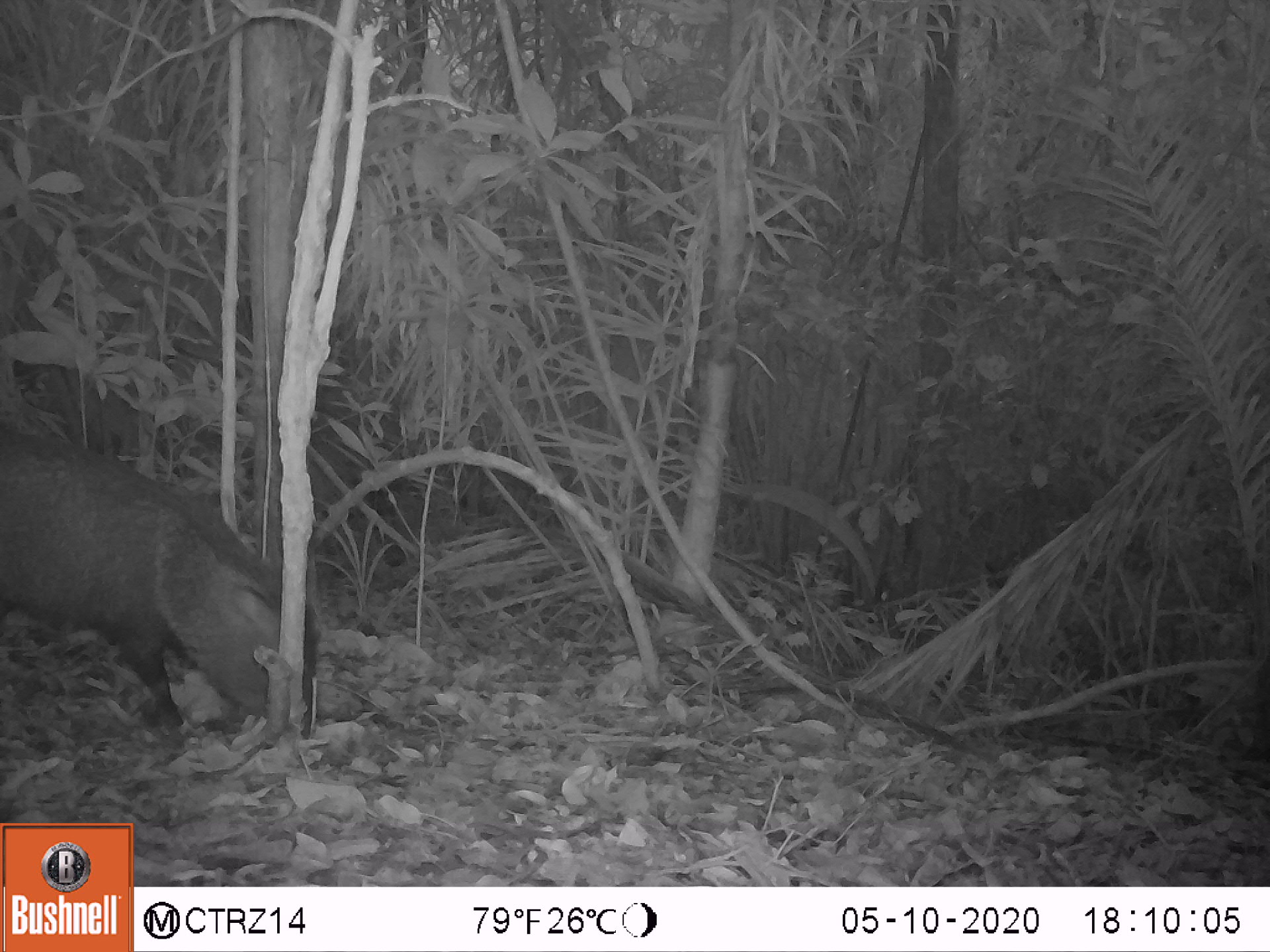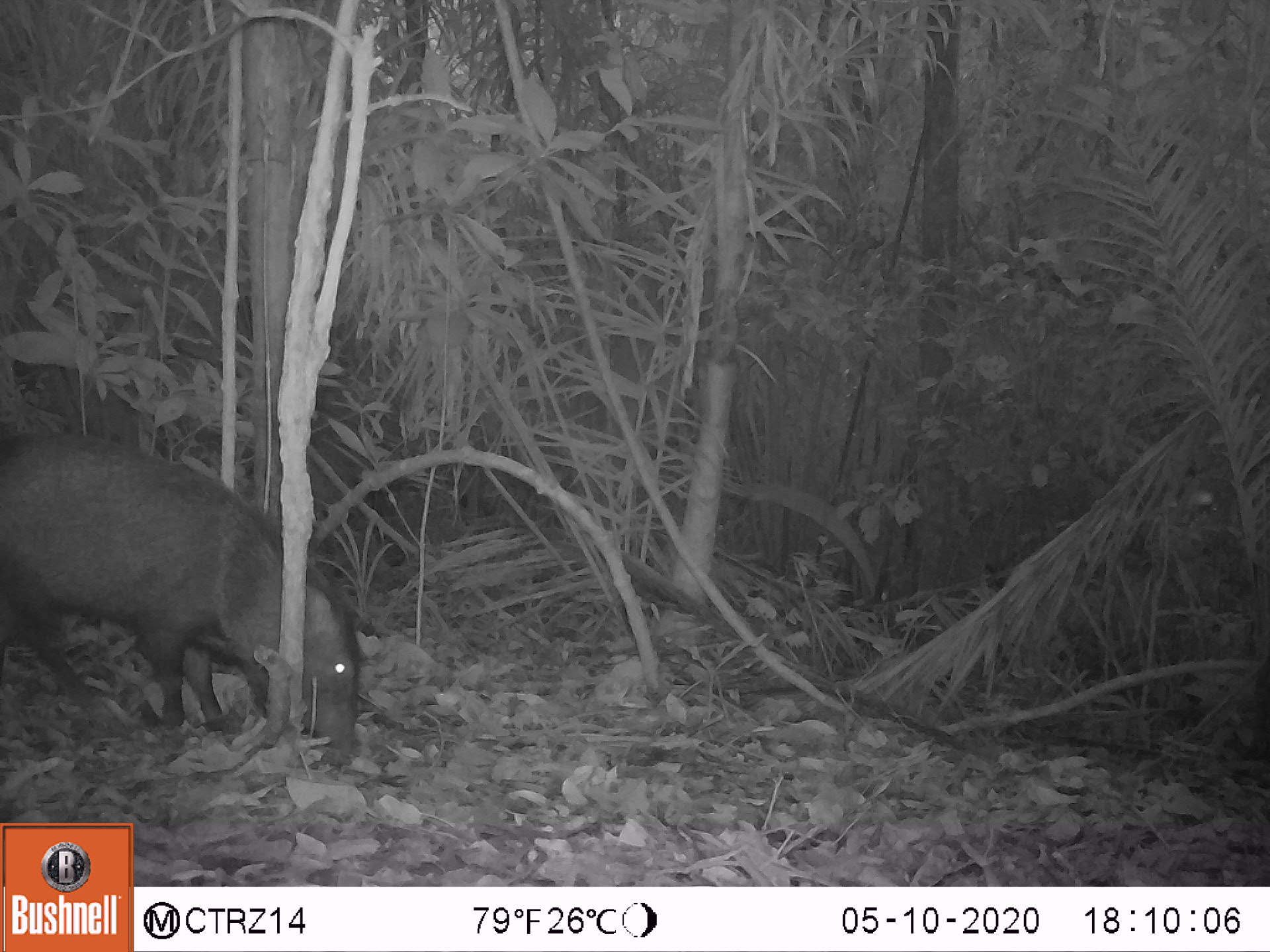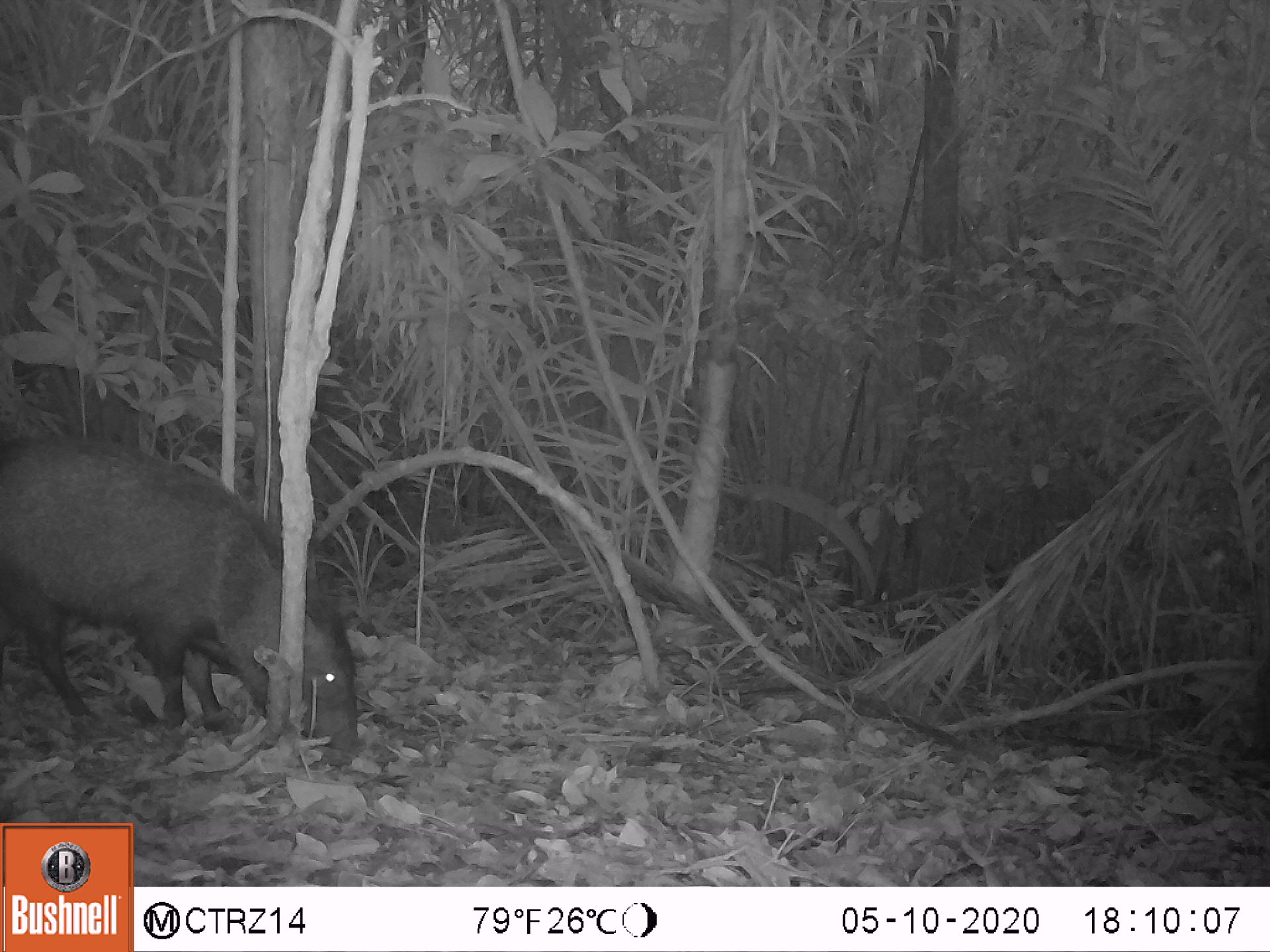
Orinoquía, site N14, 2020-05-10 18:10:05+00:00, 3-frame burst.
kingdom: Animalia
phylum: Chordata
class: Mammalia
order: Artiodactyla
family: Tayassuidae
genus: Pecari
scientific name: Pecari tajacu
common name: collared peccary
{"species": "collared peccary (Pecari tajacu)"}